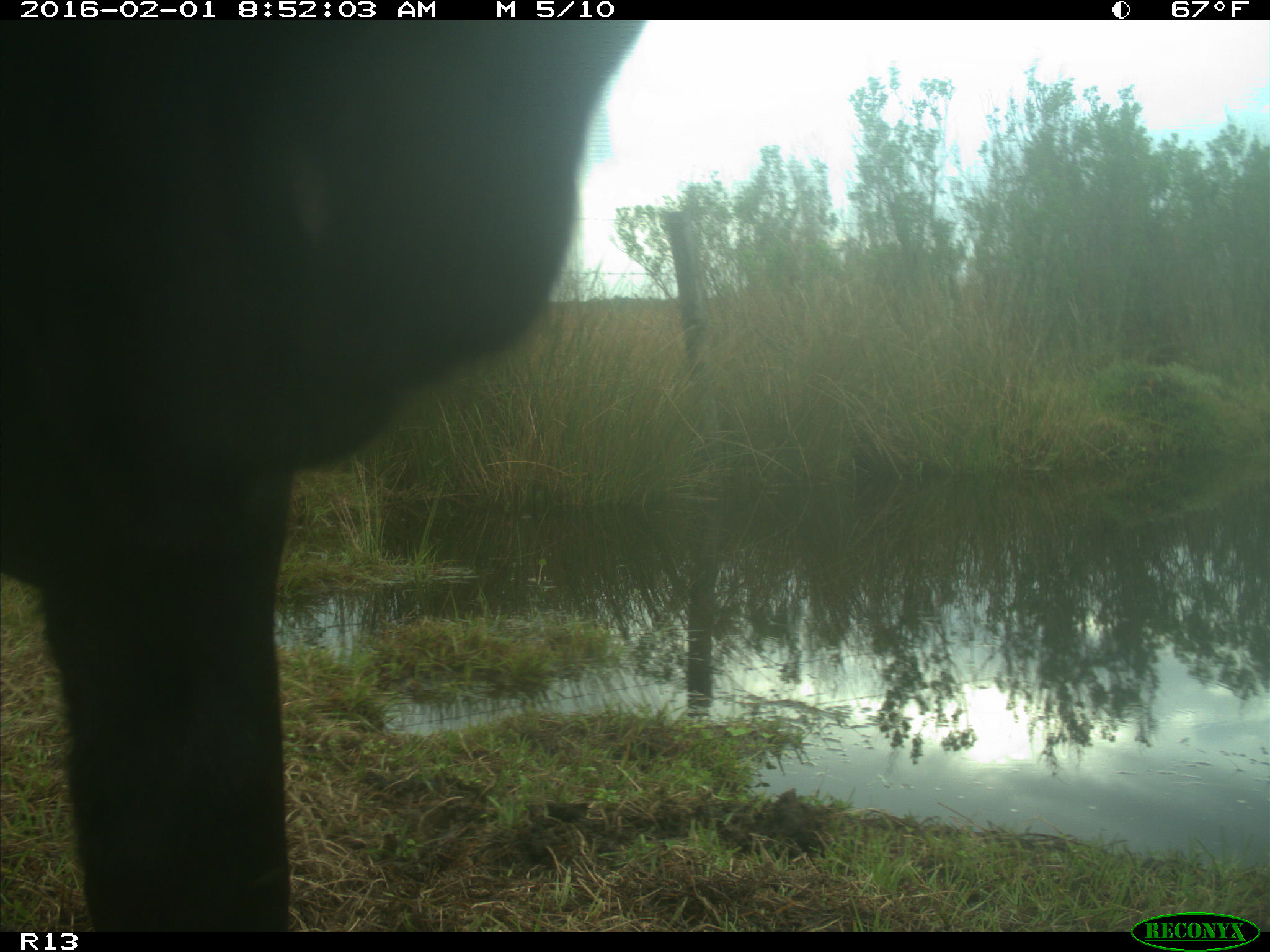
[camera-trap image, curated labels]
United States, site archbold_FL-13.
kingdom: Animalia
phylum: Chordata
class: Mammalia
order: Artiodactyla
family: Bovidae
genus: Bos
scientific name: Bos taurus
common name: domestic cow